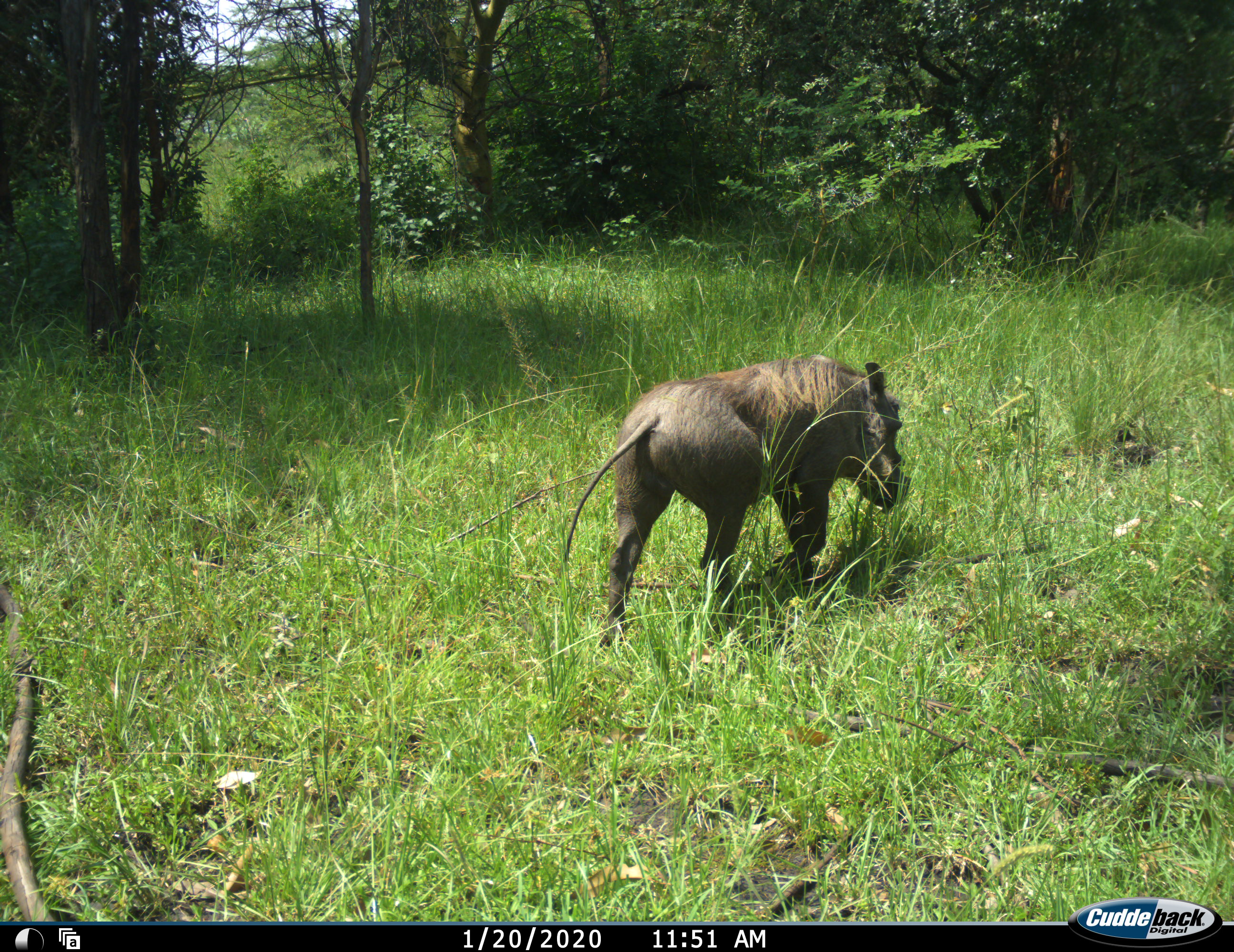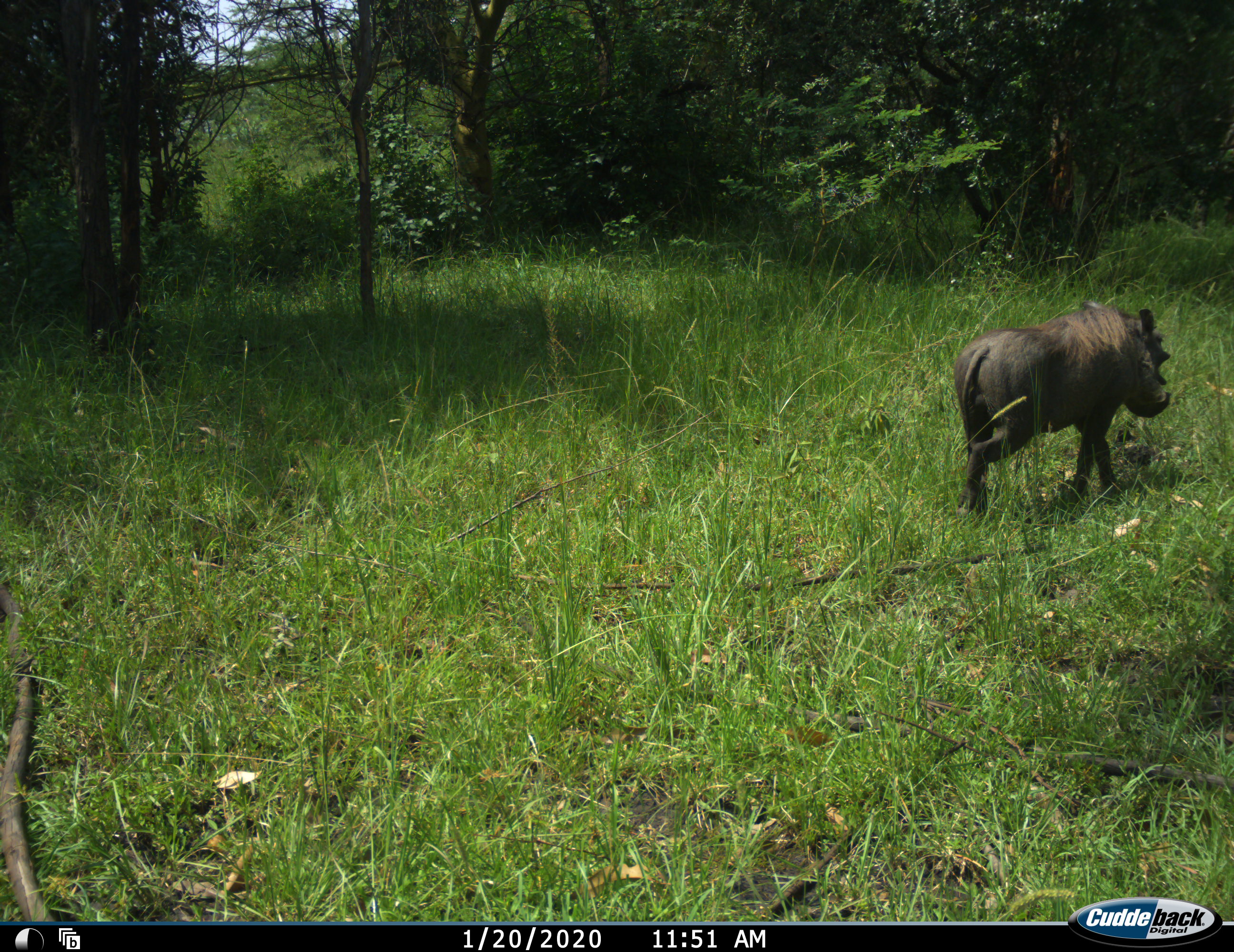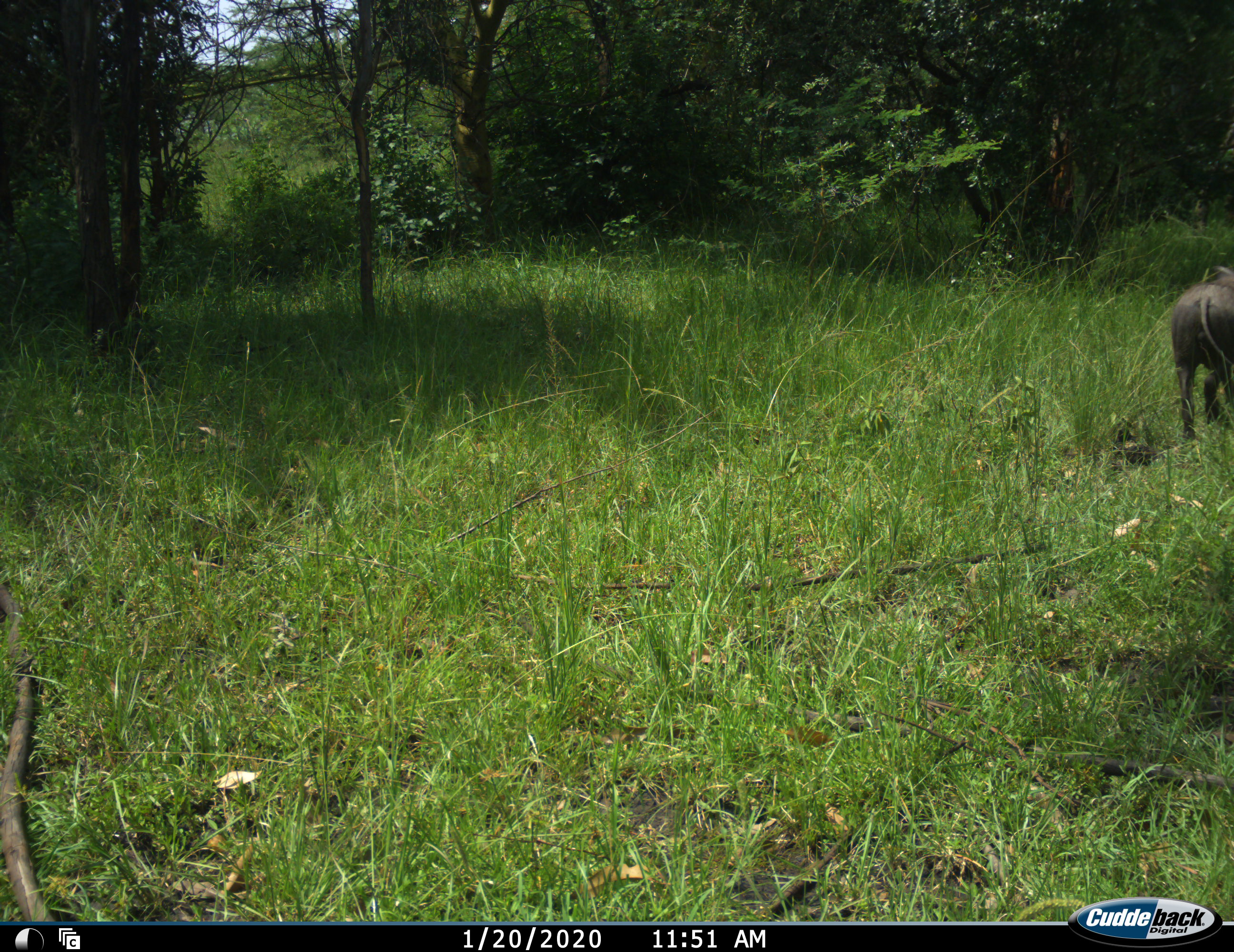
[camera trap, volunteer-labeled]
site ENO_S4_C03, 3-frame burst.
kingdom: Animalia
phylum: Chordata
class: Mammalia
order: Artiodactyla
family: Suidae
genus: Phacochoerus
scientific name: Phacochoerus africanus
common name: warthog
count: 1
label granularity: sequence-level